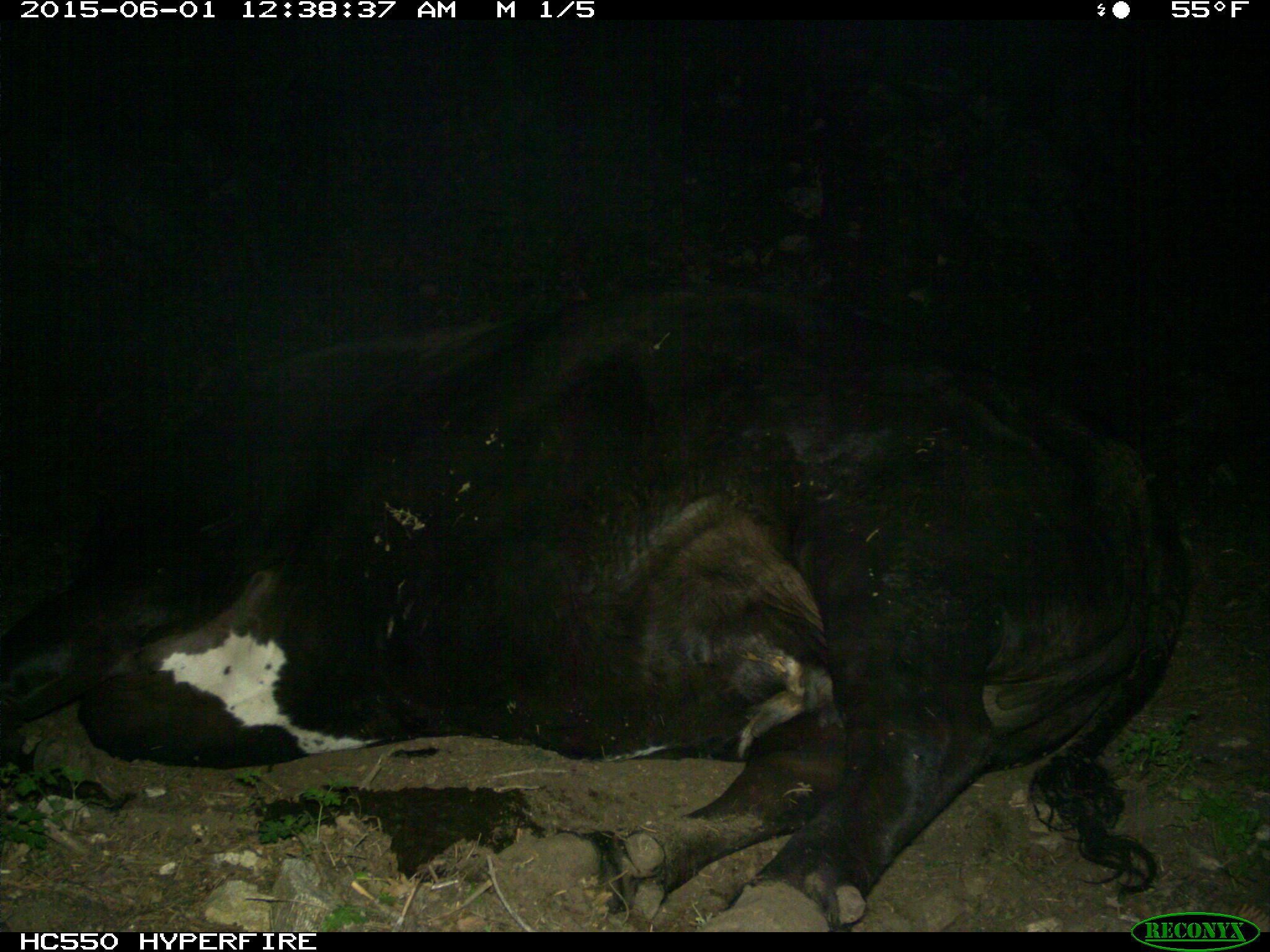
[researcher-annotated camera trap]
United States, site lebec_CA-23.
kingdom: Animalia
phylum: Chordata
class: Mammalia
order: Artiodactyla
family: Bovidae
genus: Bos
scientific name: Bos taurus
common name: domestic cow